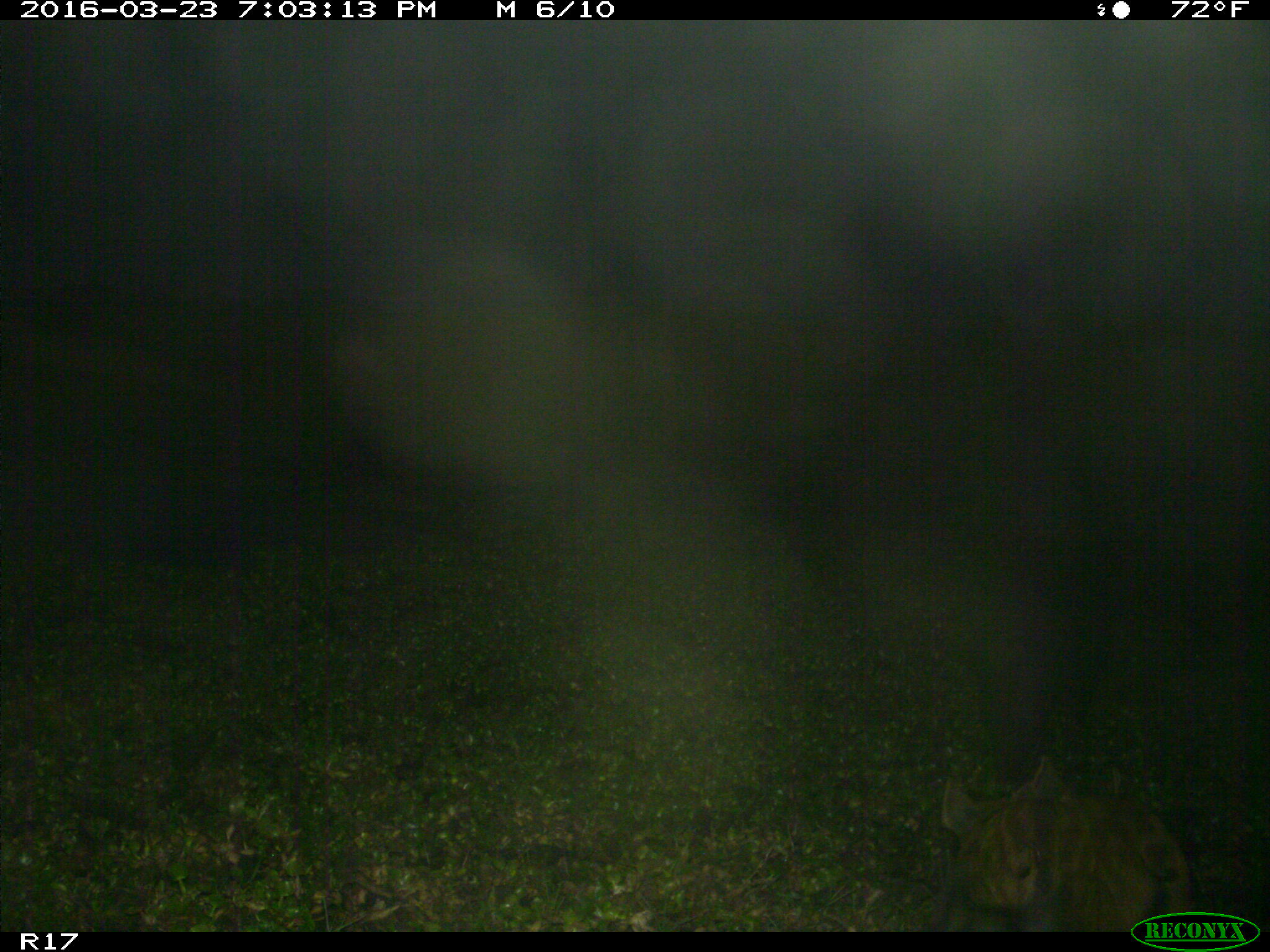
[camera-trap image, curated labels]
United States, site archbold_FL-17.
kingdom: Animalia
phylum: Chordata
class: Mammalia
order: Artiodactyla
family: Suidae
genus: Sus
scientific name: Sus scrofa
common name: wild boar